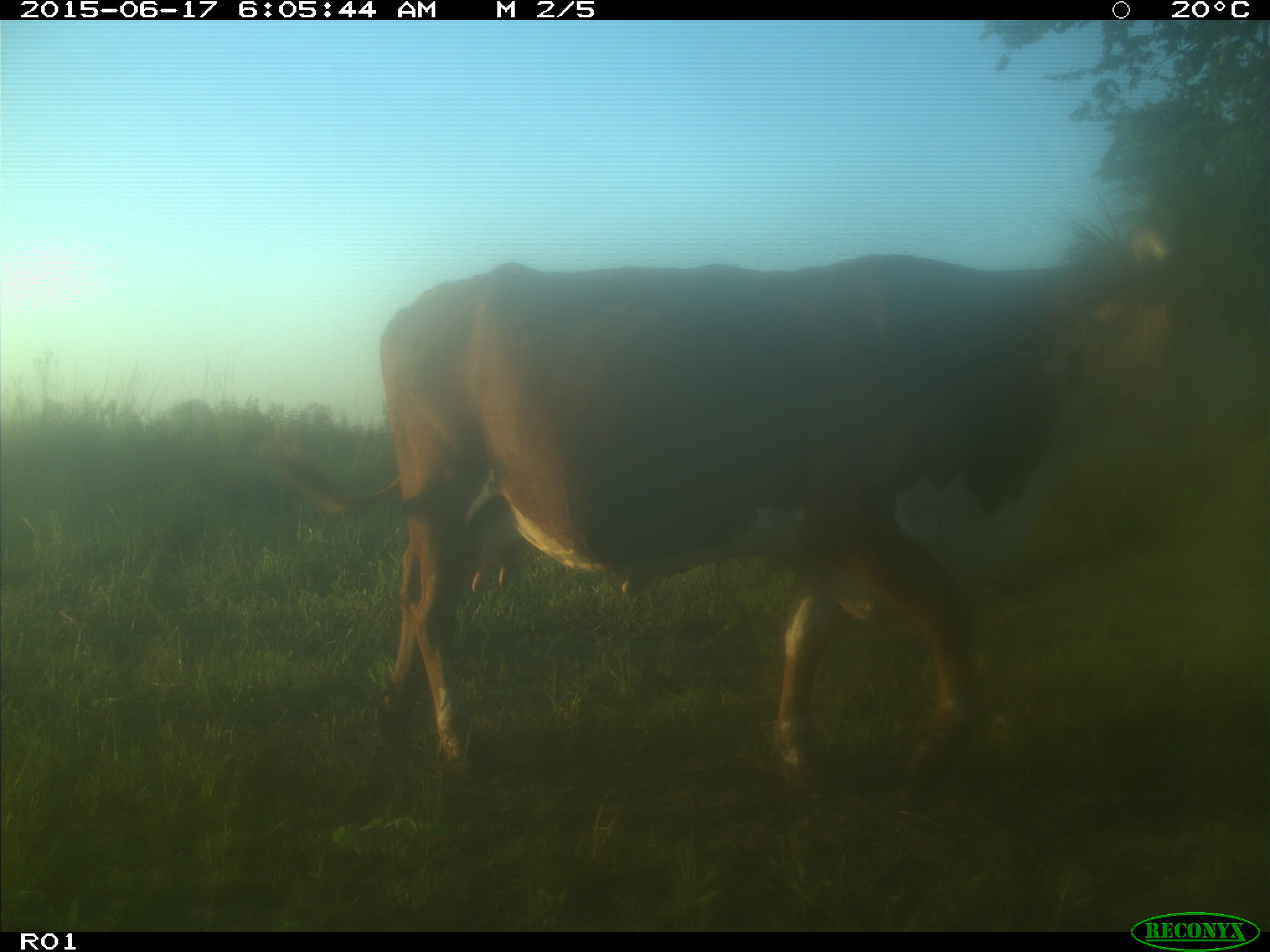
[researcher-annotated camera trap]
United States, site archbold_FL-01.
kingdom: Animalia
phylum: Chordata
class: Mammalia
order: Artiodactyla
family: Bovidae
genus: Bos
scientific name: Bos taurus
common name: domestic cow